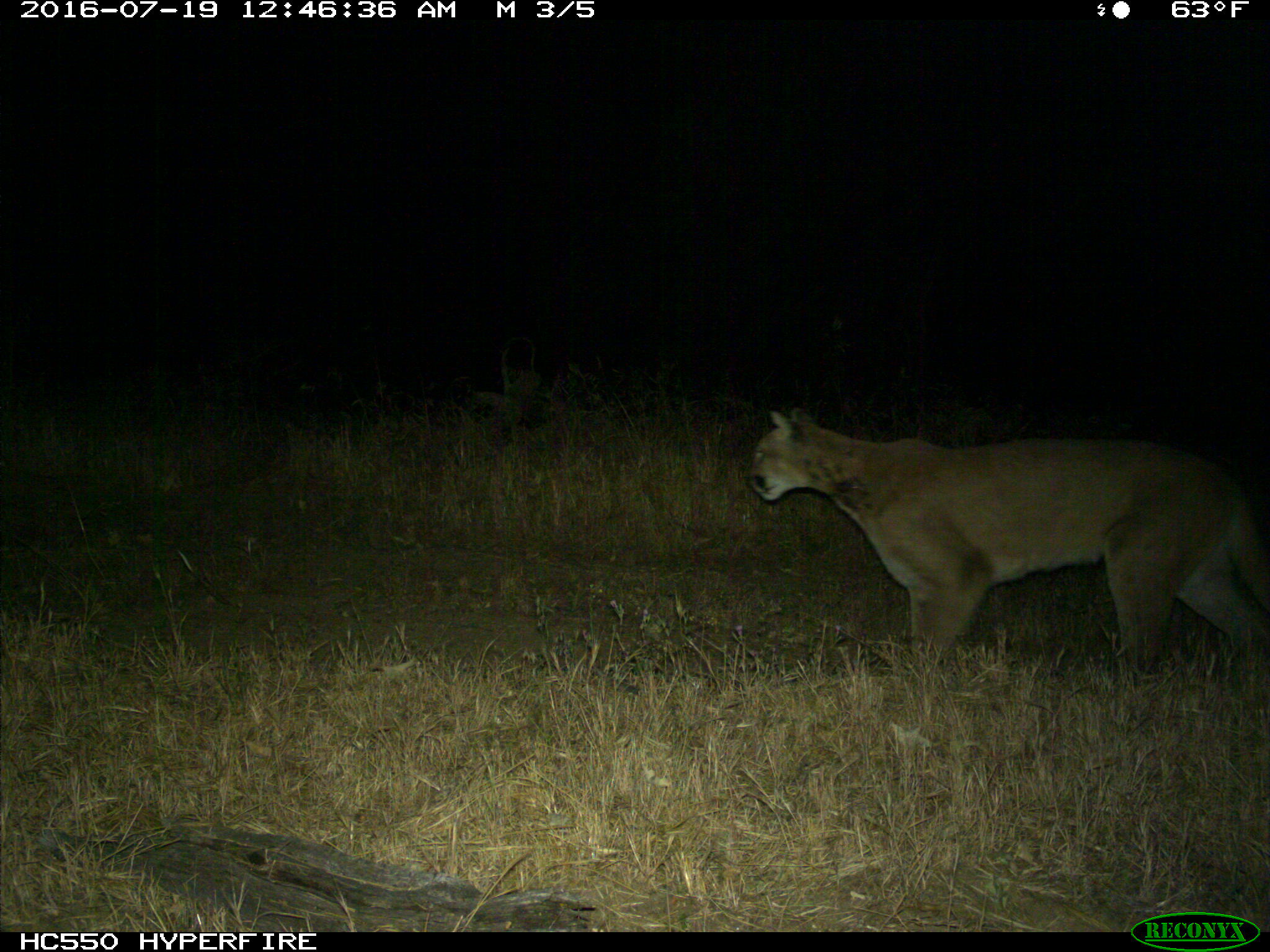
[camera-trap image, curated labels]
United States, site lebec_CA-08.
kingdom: Animalia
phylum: Chordata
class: Mammalia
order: Carnivora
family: Felidae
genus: Puma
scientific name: Puma concolor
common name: mountain lion